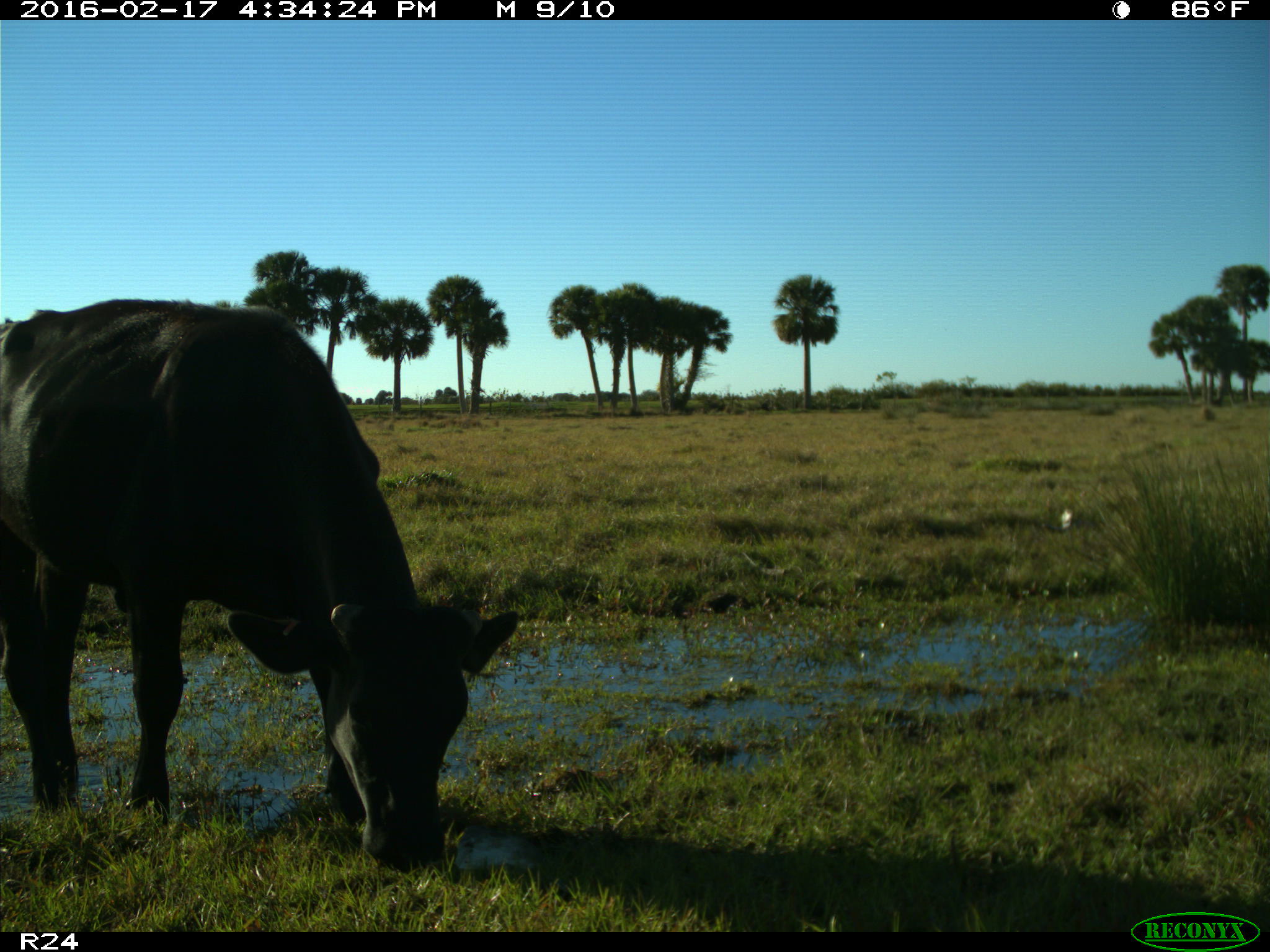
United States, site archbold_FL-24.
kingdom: Animalia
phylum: Chordata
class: Mammalia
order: Artiodactyla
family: Bovidae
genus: Bos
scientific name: Bos taurus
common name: domestic cow